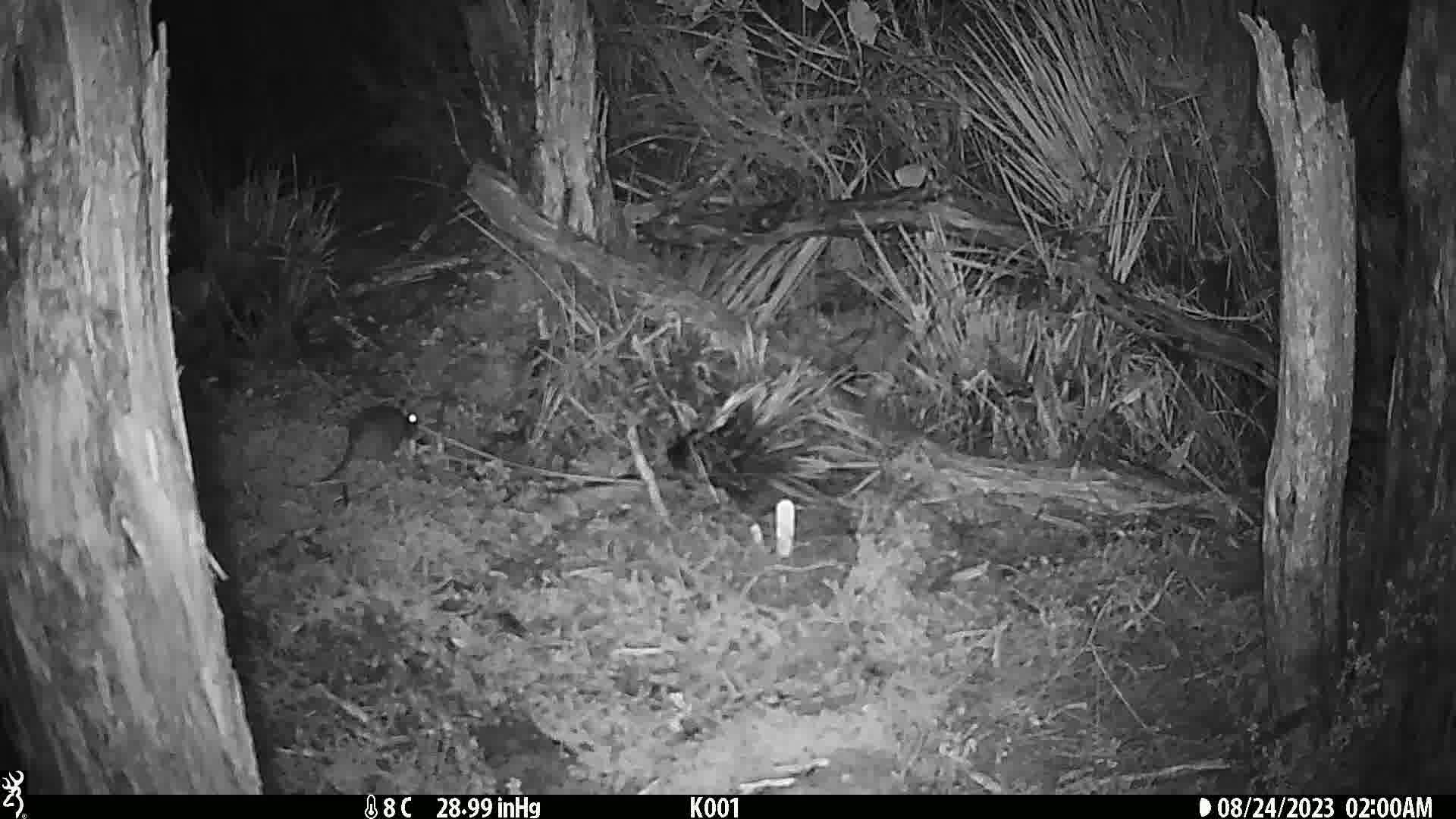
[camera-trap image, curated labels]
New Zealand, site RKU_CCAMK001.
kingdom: Animalia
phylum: Chordata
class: Mammalia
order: Rodentia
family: Muridae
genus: Rattus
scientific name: Rattus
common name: rat